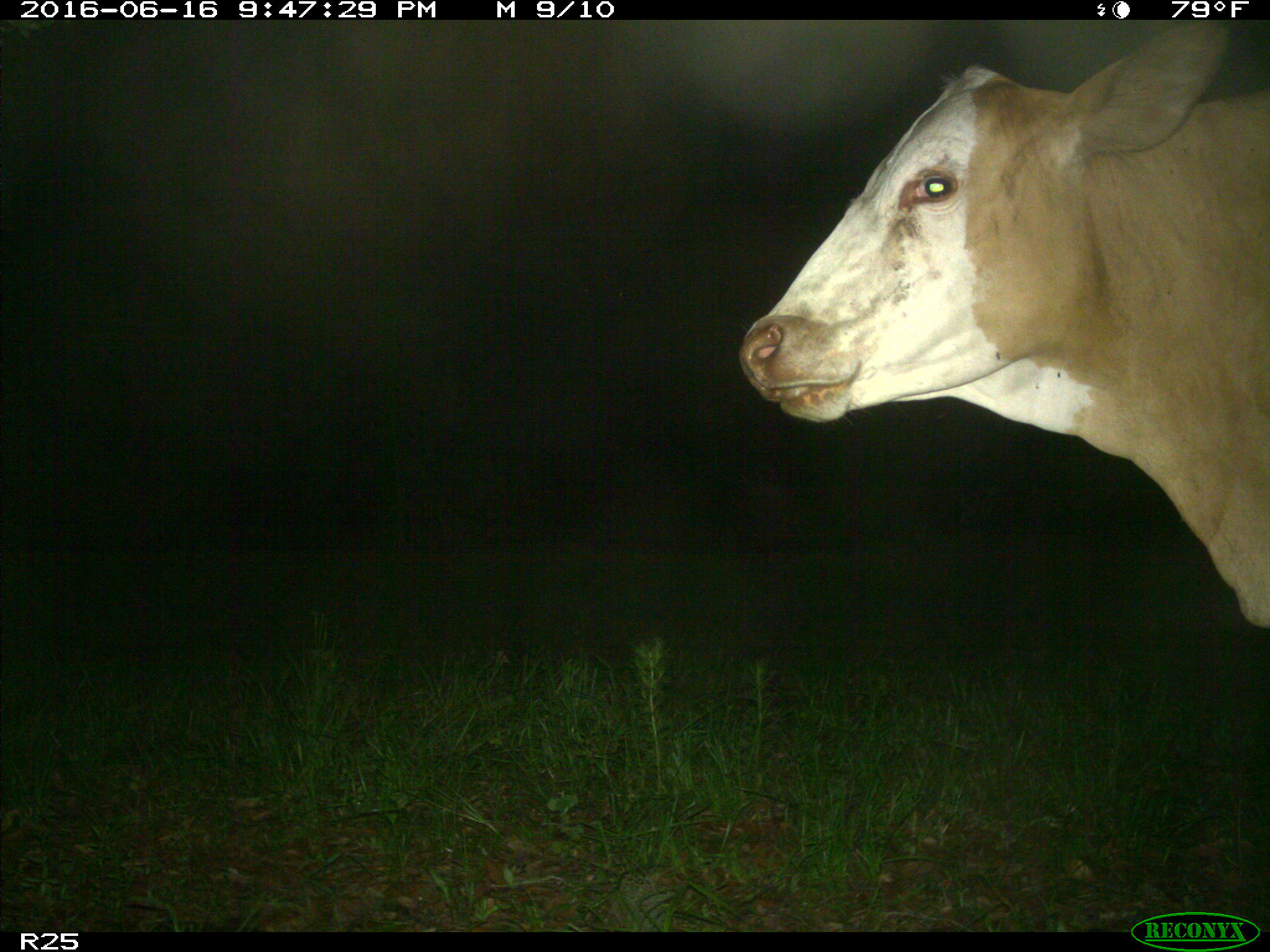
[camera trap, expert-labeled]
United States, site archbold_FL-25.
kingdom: Animalia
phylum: Chordata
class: Mammalia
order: Artiodactyla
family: Bovidae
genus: Bos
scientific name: Bos taurus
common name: domestic cow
Bos taurus (domestic cow).